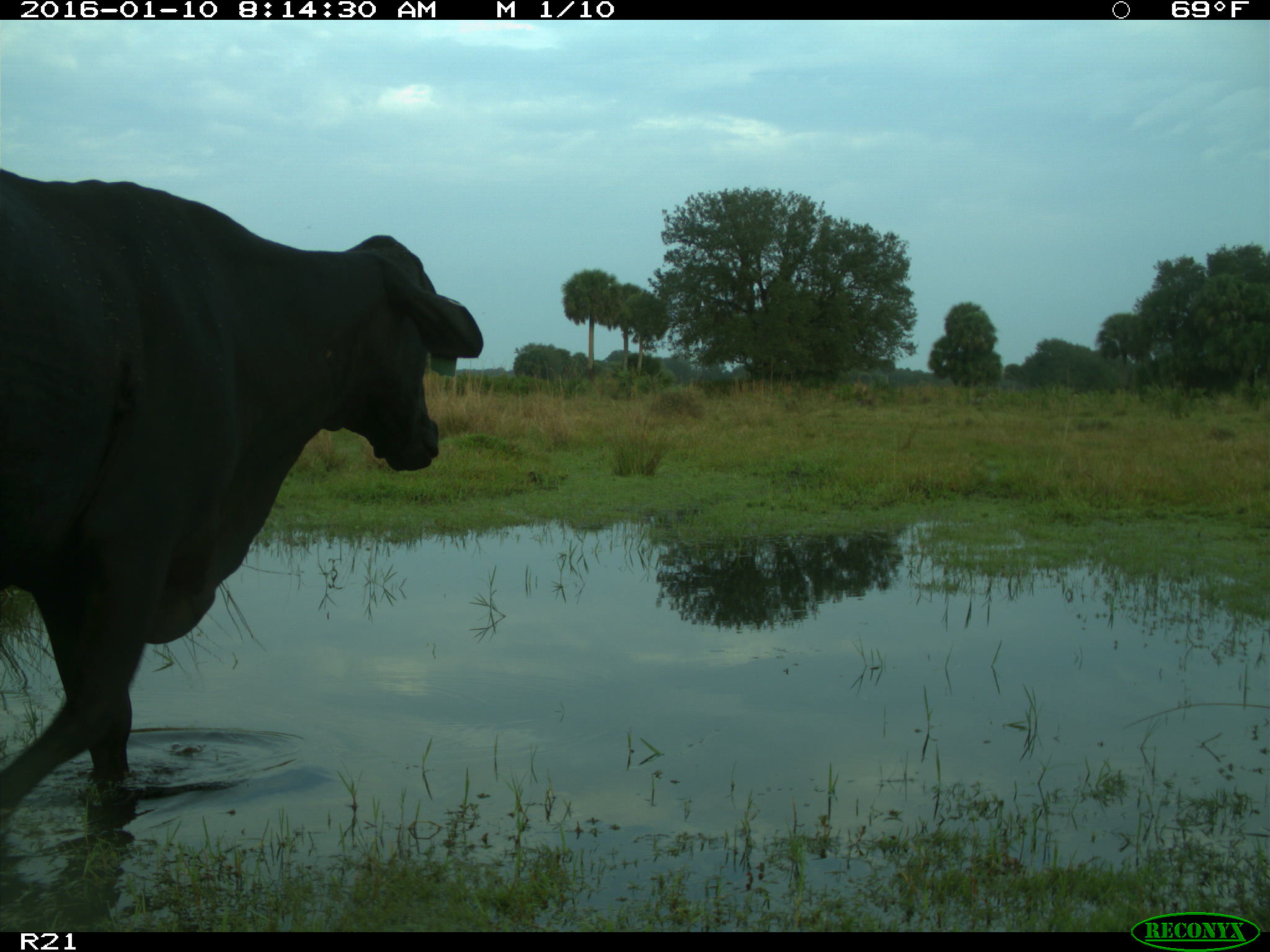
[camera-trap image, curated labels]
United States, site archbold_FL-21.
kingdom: Animalia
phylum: Chordata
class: Mammalia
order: Artiodactyla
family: Bovidae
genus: Bos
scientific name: Bos taurus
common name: domestic cow